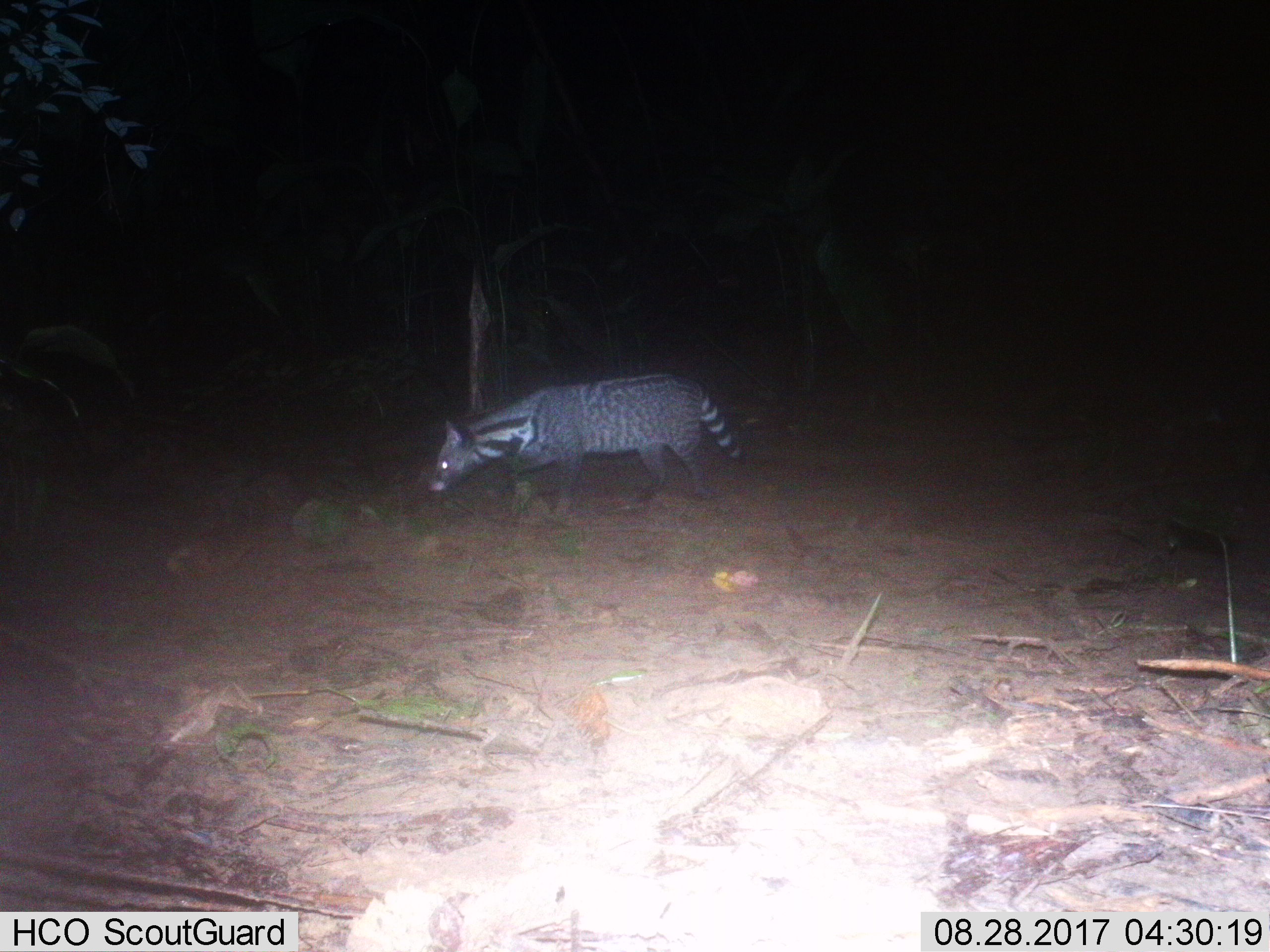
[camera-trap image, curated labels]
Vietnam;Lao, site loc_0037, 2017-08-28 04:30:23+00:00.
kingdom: Animalia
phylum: Chordata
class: Mammalia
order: Carnivora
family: Viverridae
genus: Viverra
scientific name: Viverra zibetha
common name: large indian civet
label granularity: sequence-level